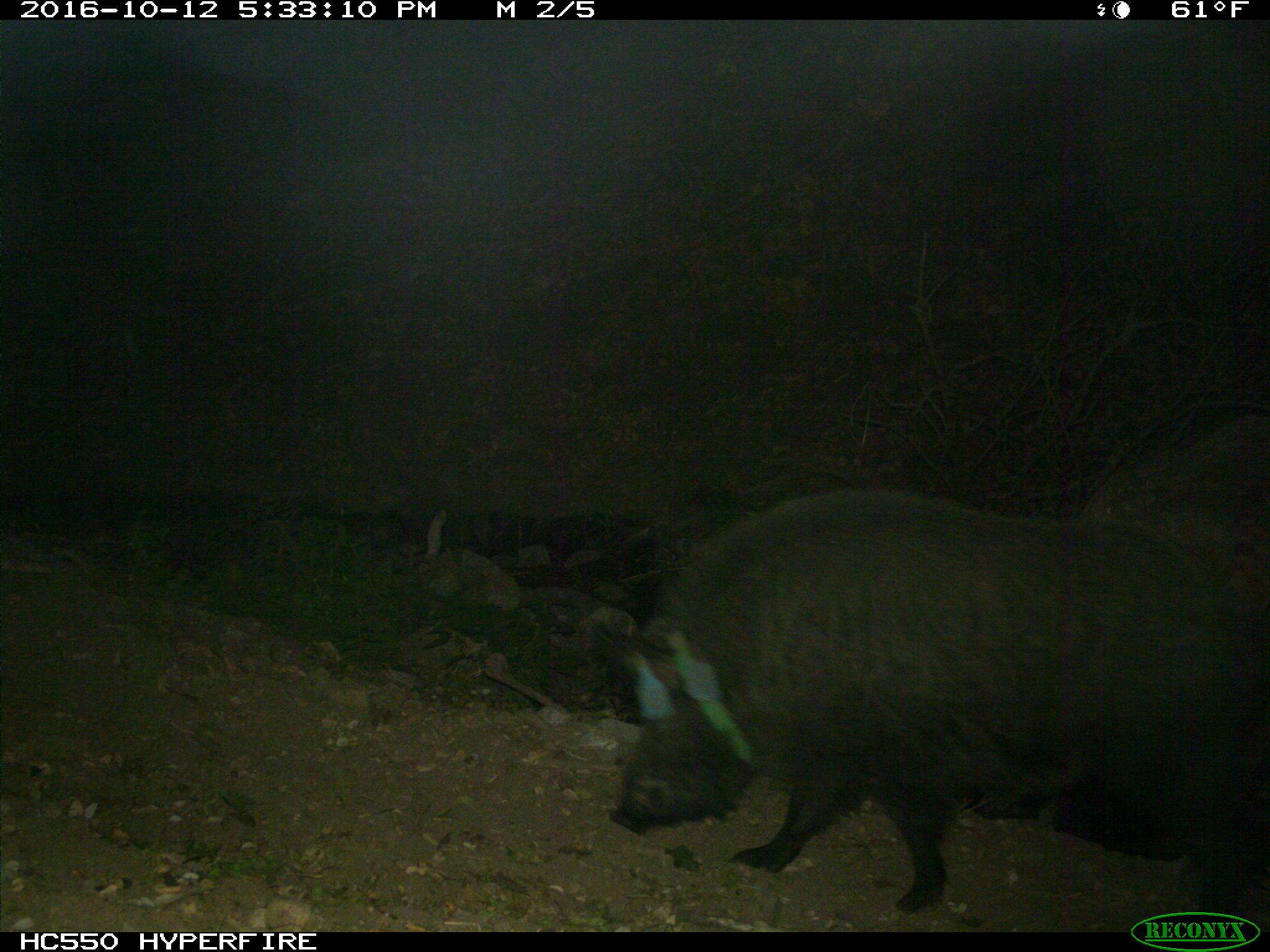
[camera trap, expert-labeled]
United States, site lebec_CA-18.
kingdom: Animalia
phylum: Chordata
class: Mammalia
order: Artiodactyla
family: Suidae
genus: Sus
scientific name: Sus scrofa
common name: wild boar